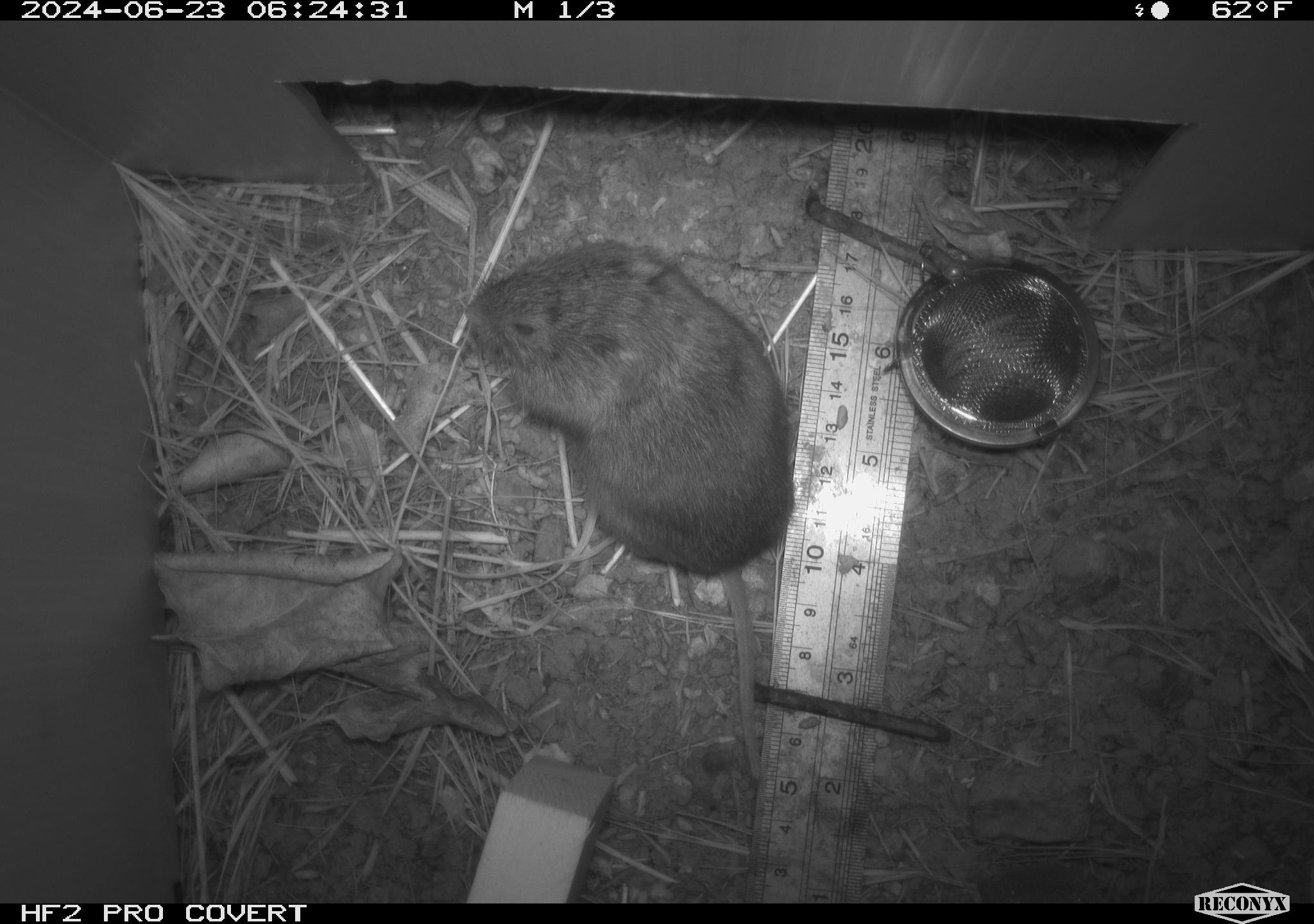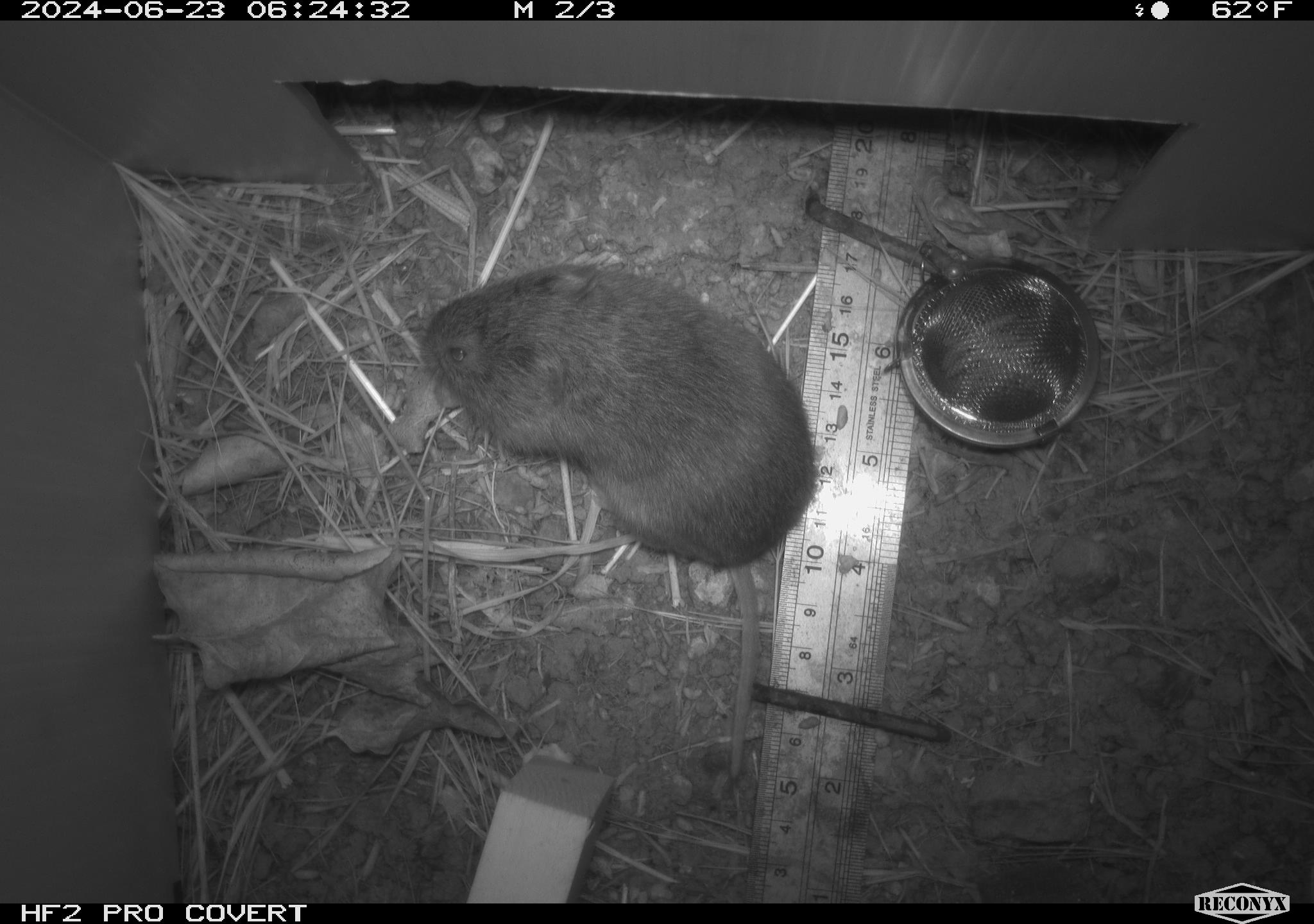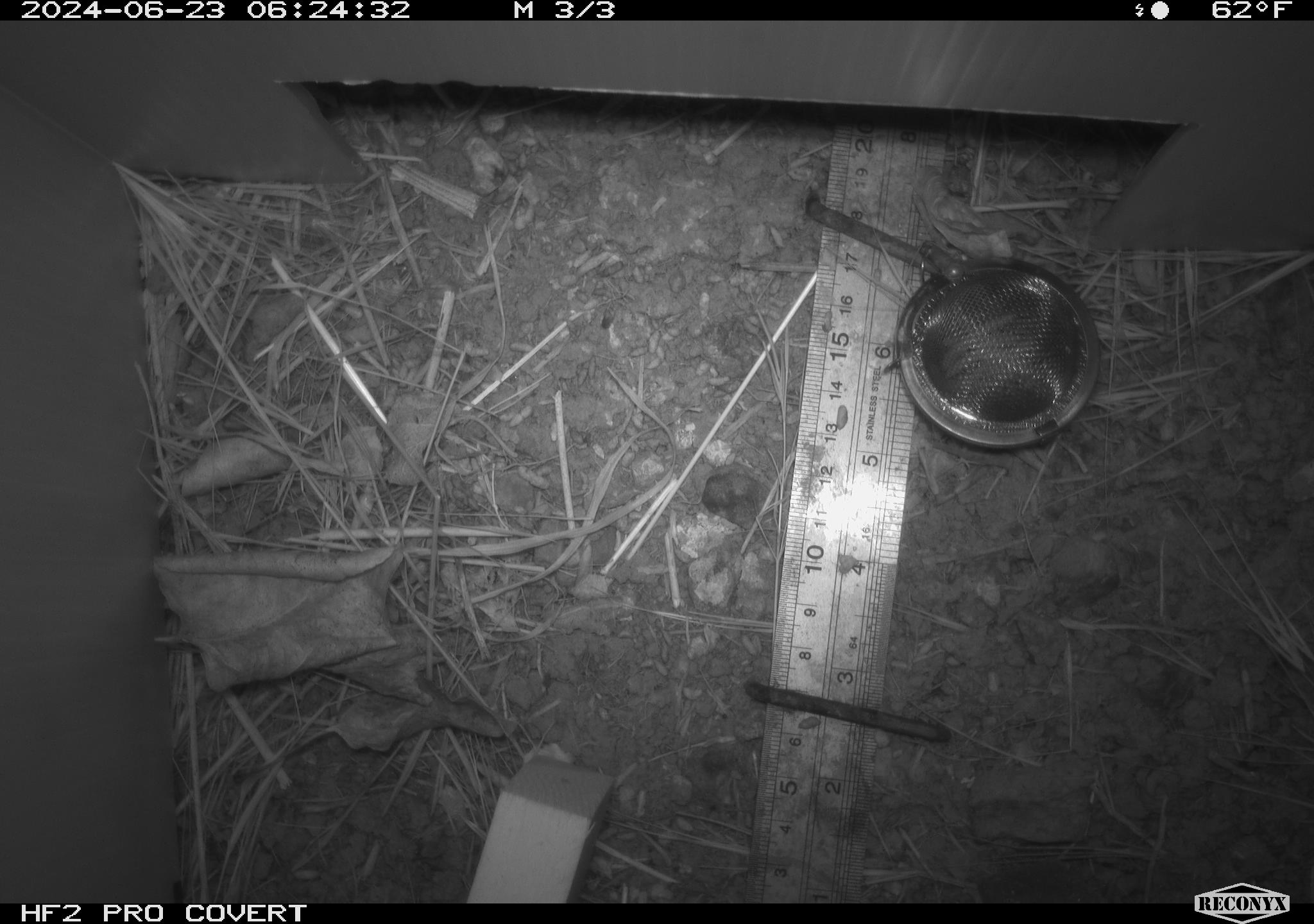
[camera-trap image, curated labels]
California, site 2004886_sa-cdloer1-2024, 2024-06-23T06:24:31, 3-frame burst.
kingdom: Animalia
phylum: Chordata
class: Mammalia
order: Rodentia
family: Cricetidae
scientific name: Arvicolinae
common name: voles, lemmings, and muskrats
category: arvicolinae subfamily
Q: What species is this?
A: Arvicolinae subfamily (voles, lemmings, and muskrats) (Arvicolinae).